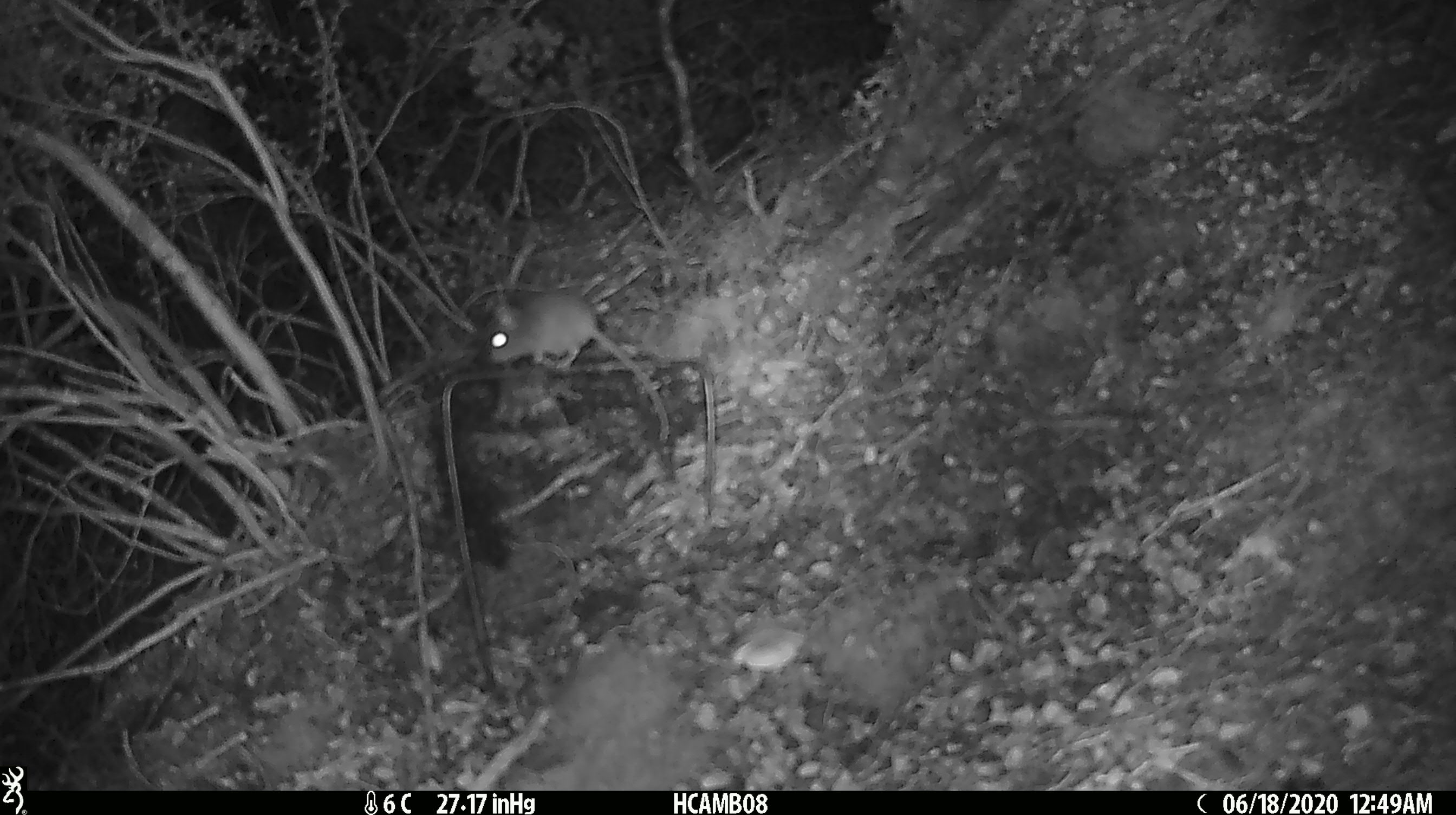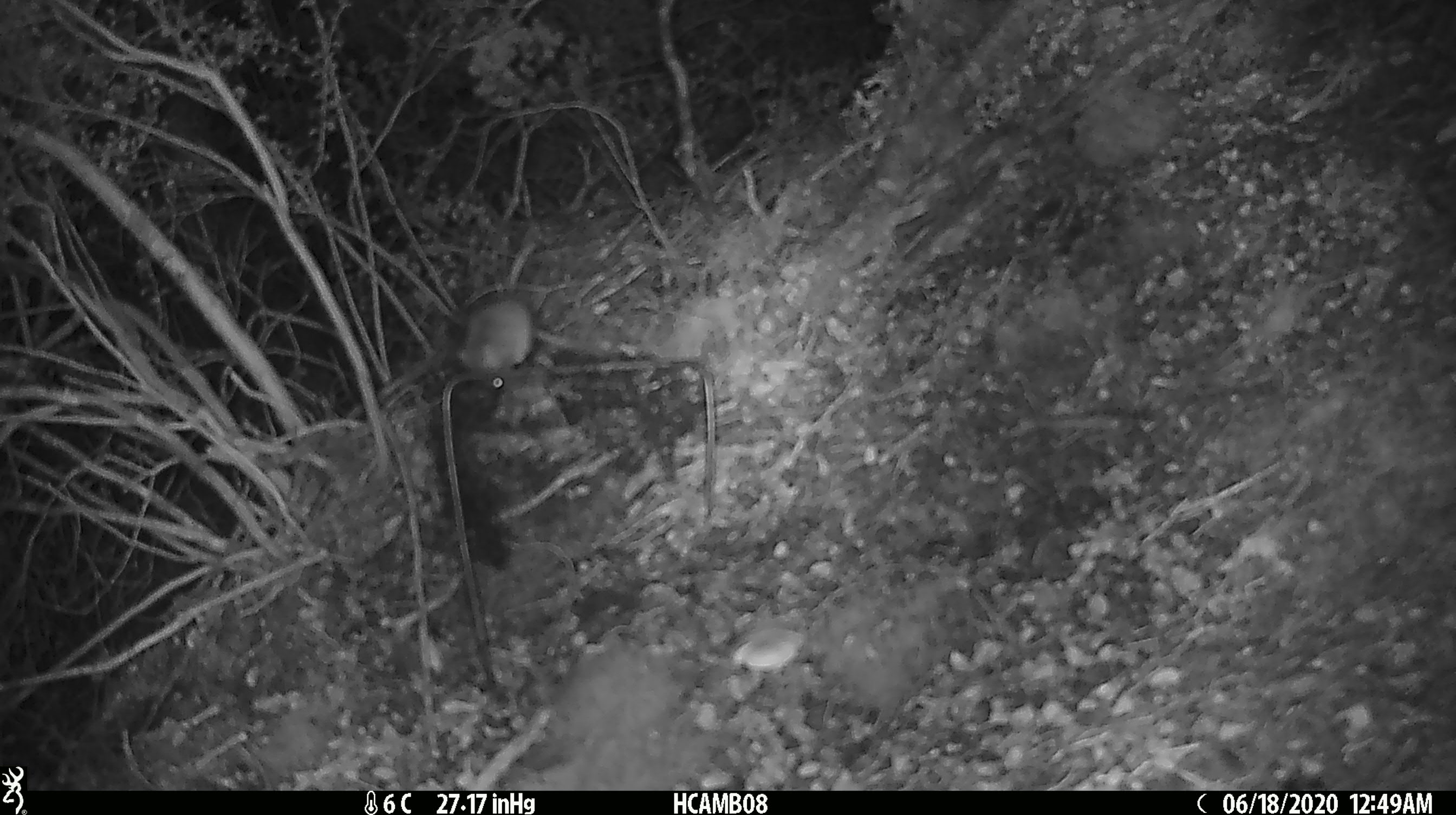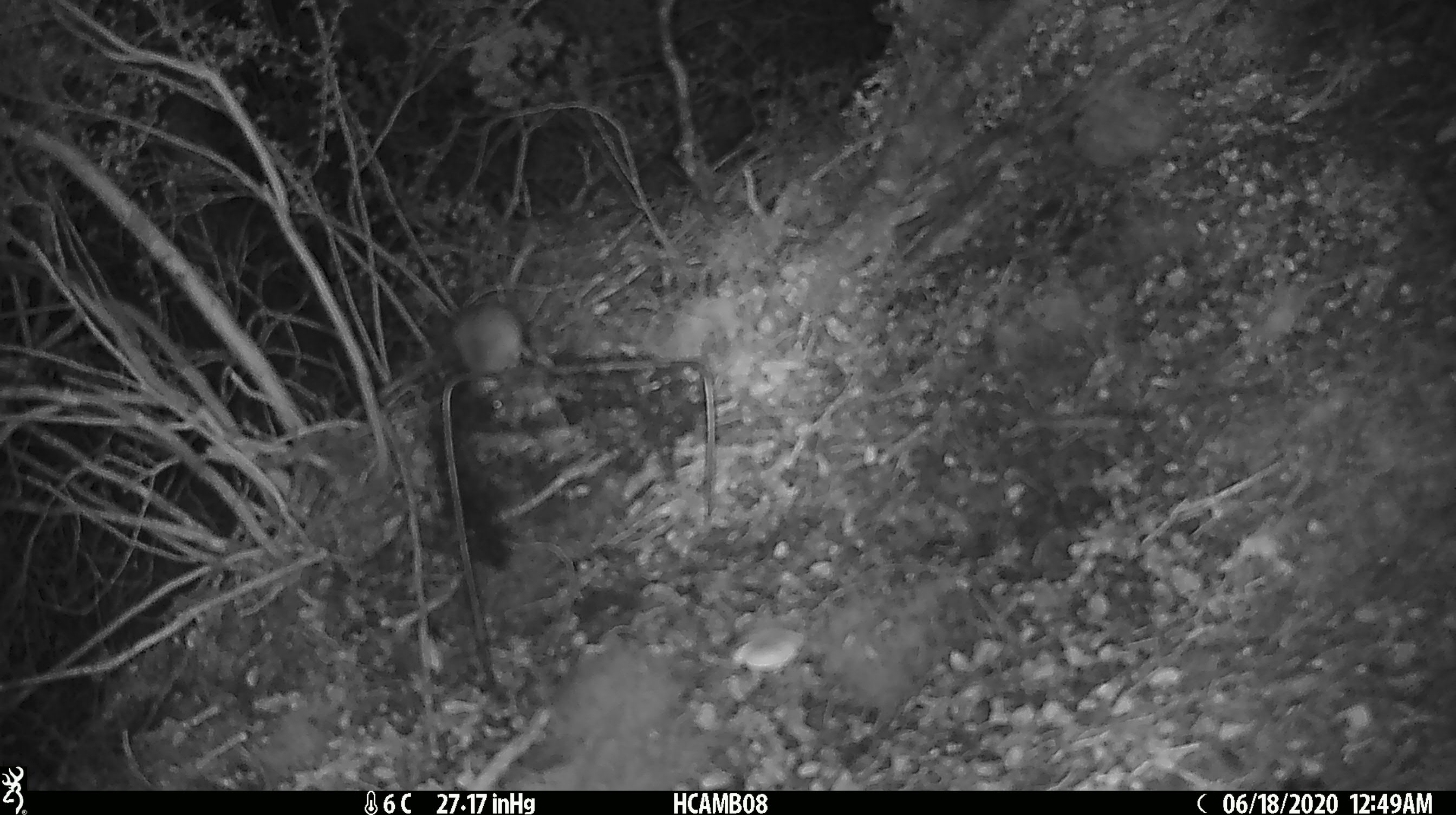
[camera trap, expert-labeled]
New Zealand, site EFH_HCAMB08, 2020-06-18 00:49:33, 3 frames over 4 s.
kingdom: Animalia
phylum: Chordata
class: Mammalia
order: Rodentia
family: Muridae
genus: Mus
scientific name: Mus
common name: mouse